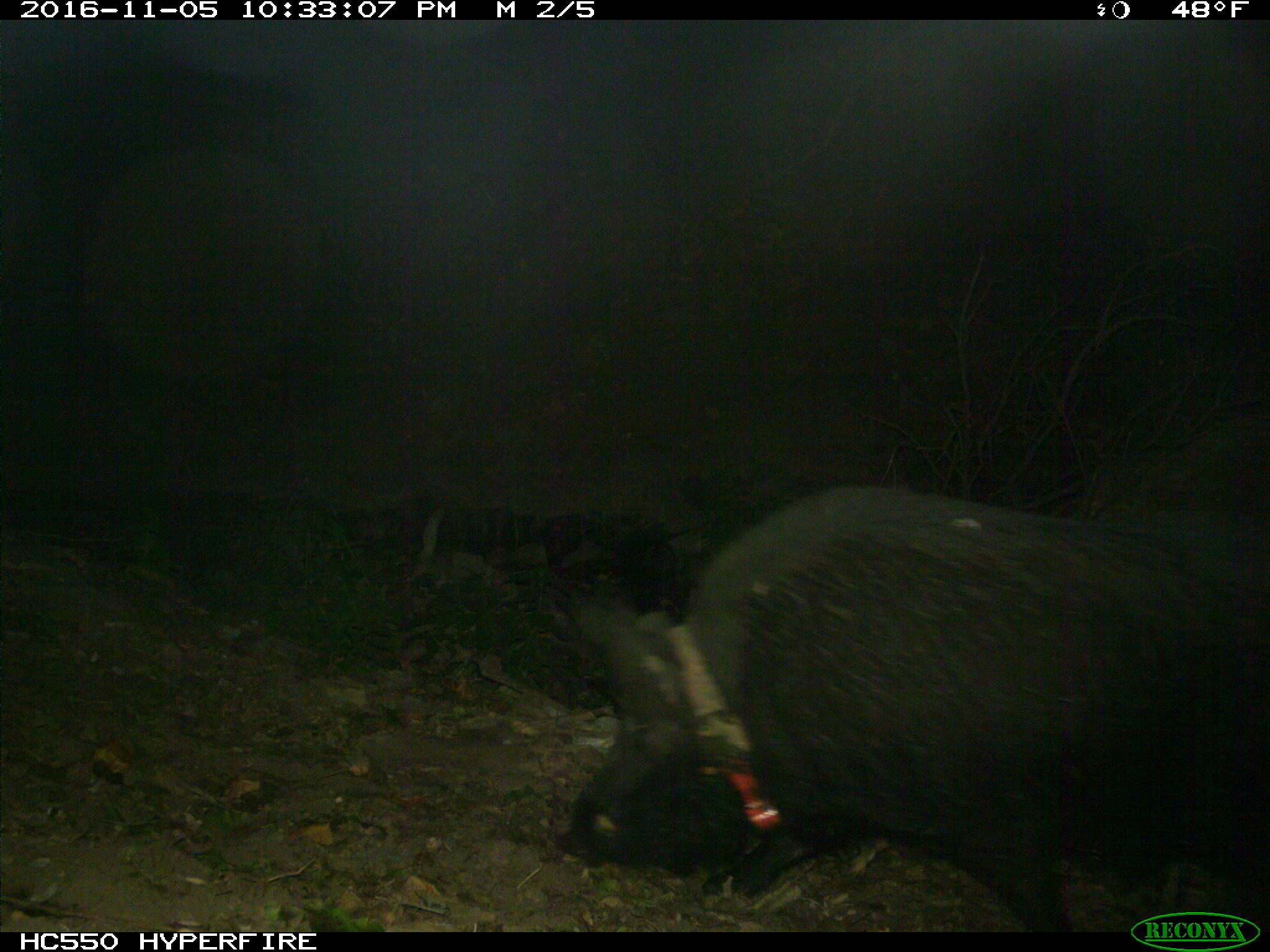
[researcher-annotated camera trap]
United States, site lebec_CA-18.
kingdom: Animalia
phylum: Chordata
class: Mammalia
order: Artiodactyla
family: Suidae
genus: Sus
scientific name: Sus scrofa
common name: wild boar